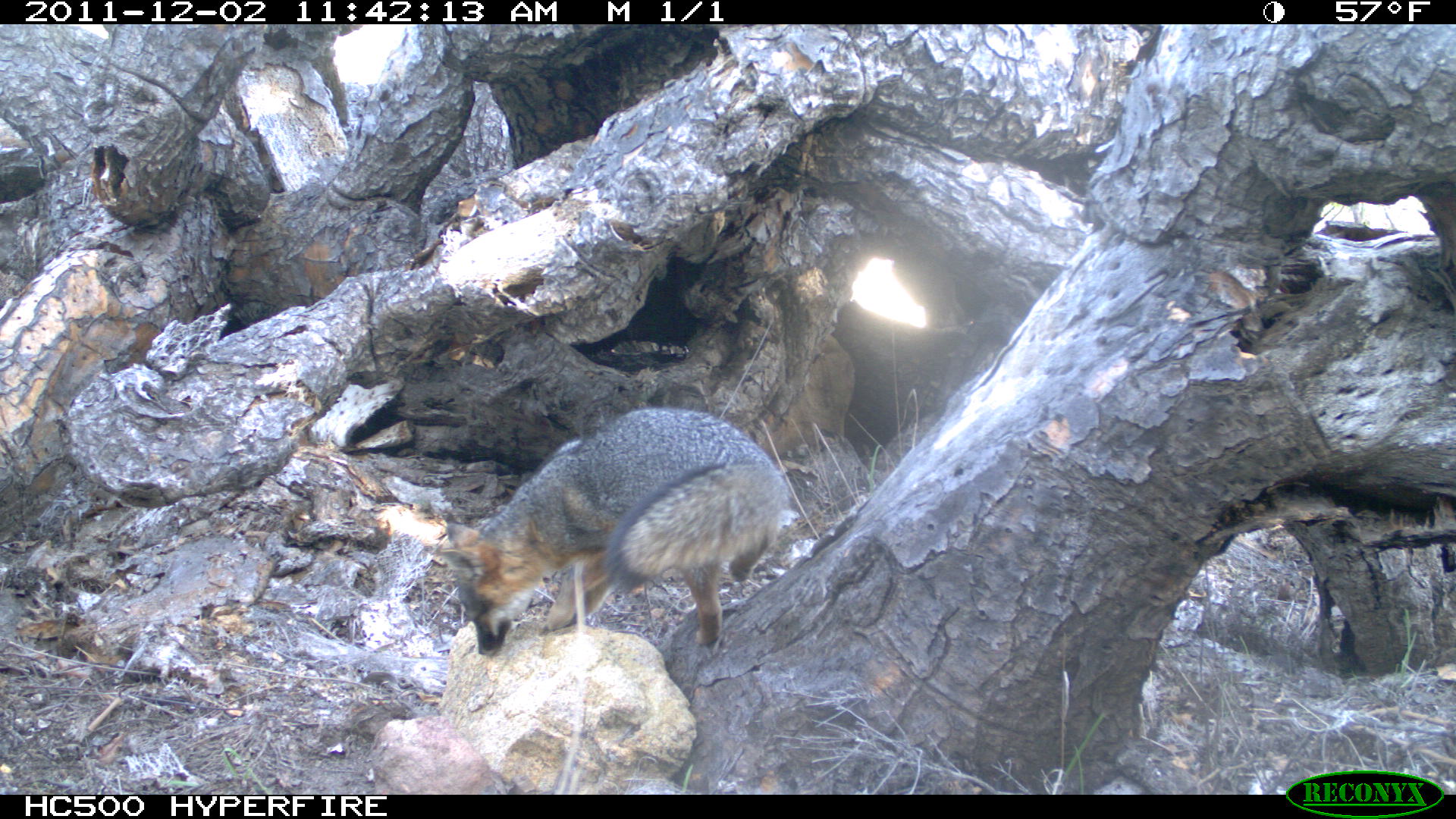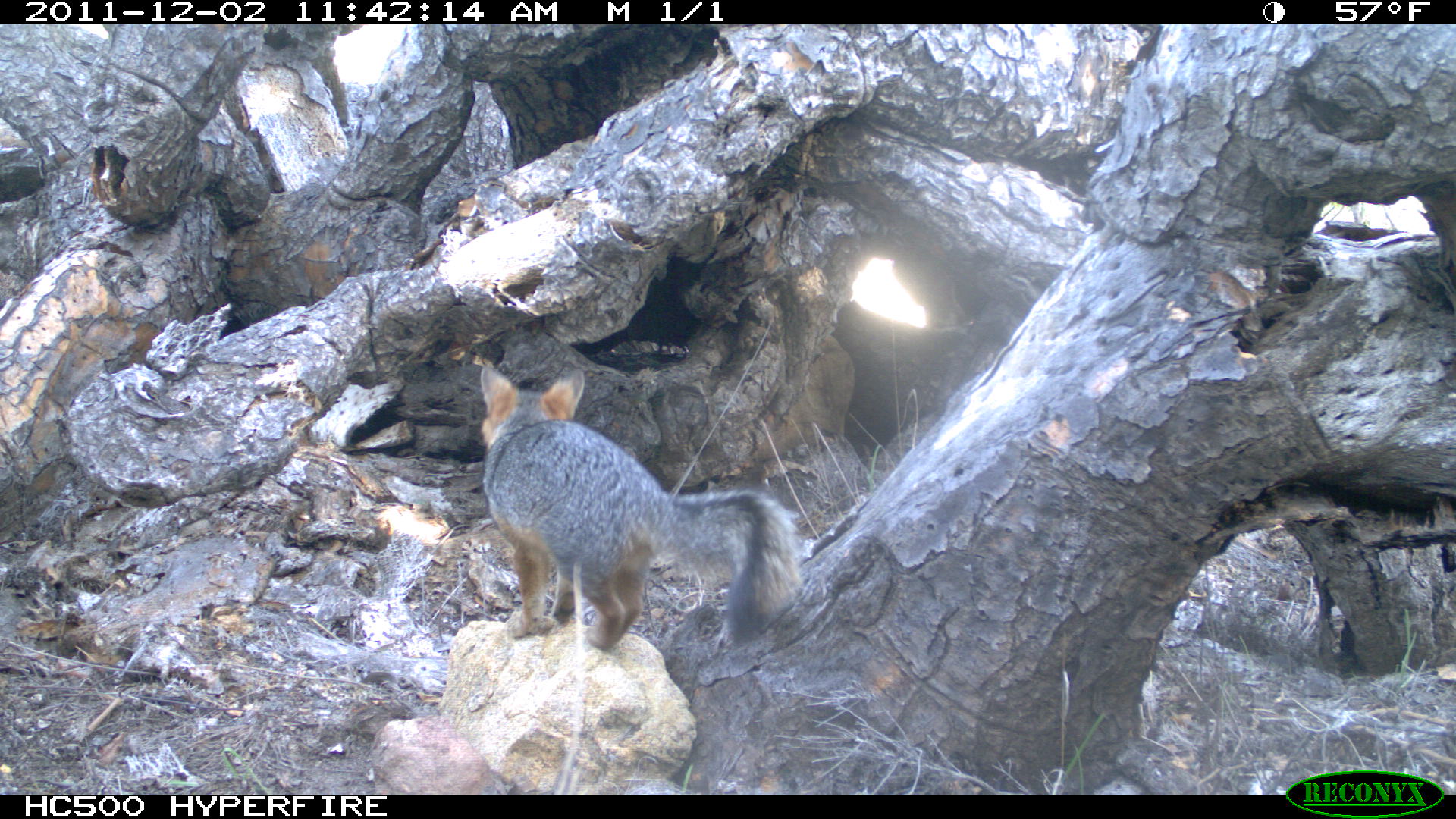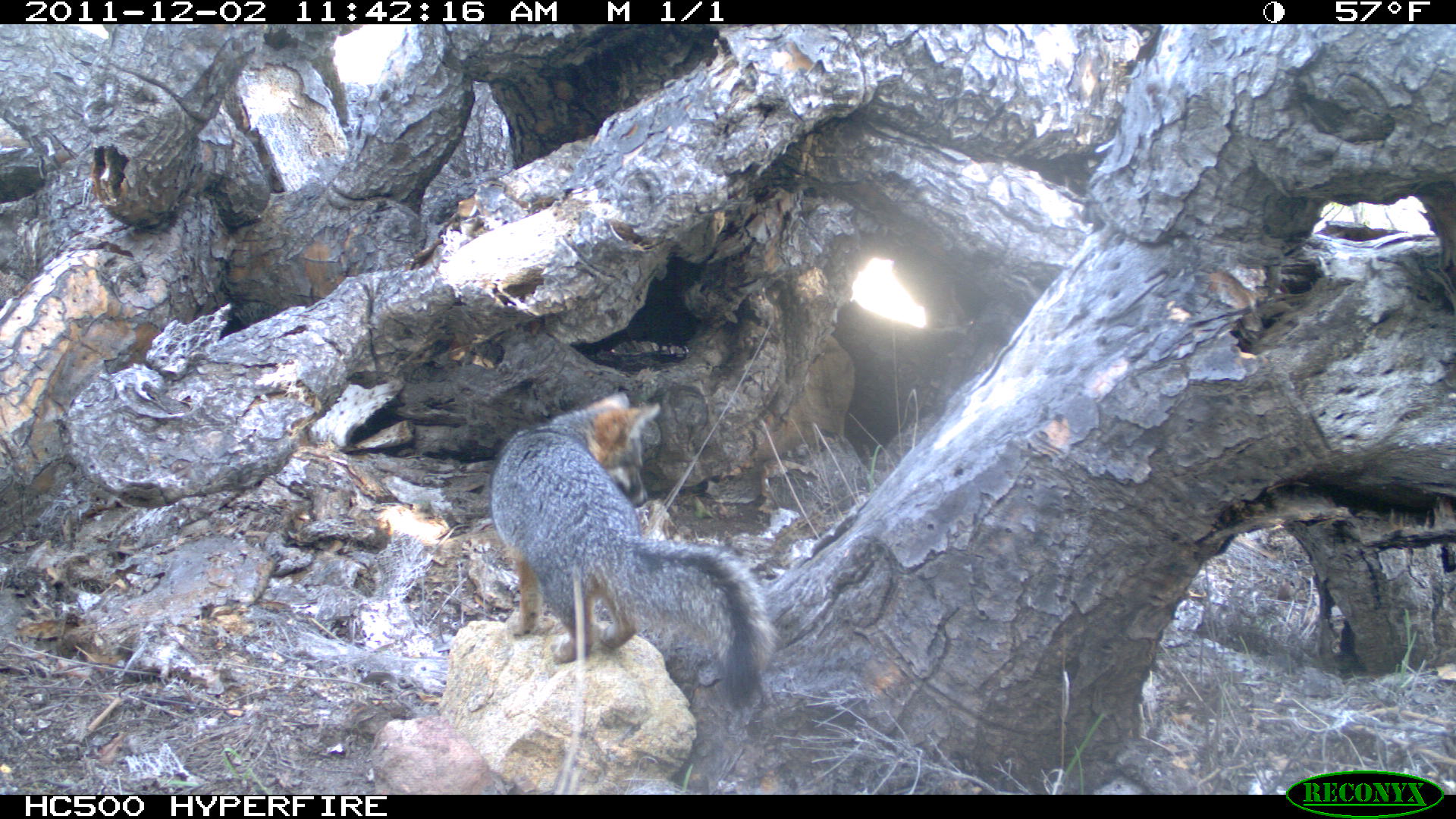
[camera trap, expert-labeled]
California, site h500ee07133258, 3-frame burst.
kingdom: Animalia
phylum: Chordata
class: Mammalia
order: Carnivora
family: Canidae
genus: Urocyon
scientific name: Urocyon littoralis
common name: island fox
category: fox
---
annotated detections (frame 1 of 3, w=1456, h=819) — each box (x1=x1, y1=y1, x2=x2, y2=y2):
fox: (x1=440, y1=406, x2=789, y2=654)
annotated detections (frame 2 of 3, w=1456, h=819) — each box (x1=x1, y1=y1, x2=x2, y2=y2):
fox: (x1=478, y1=356, x2=802, y2=650)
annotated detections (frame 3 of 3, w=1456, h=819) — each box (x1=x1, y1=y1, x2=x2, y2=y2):
fox: (x1=488, y1=391, x2=780, y2=711)